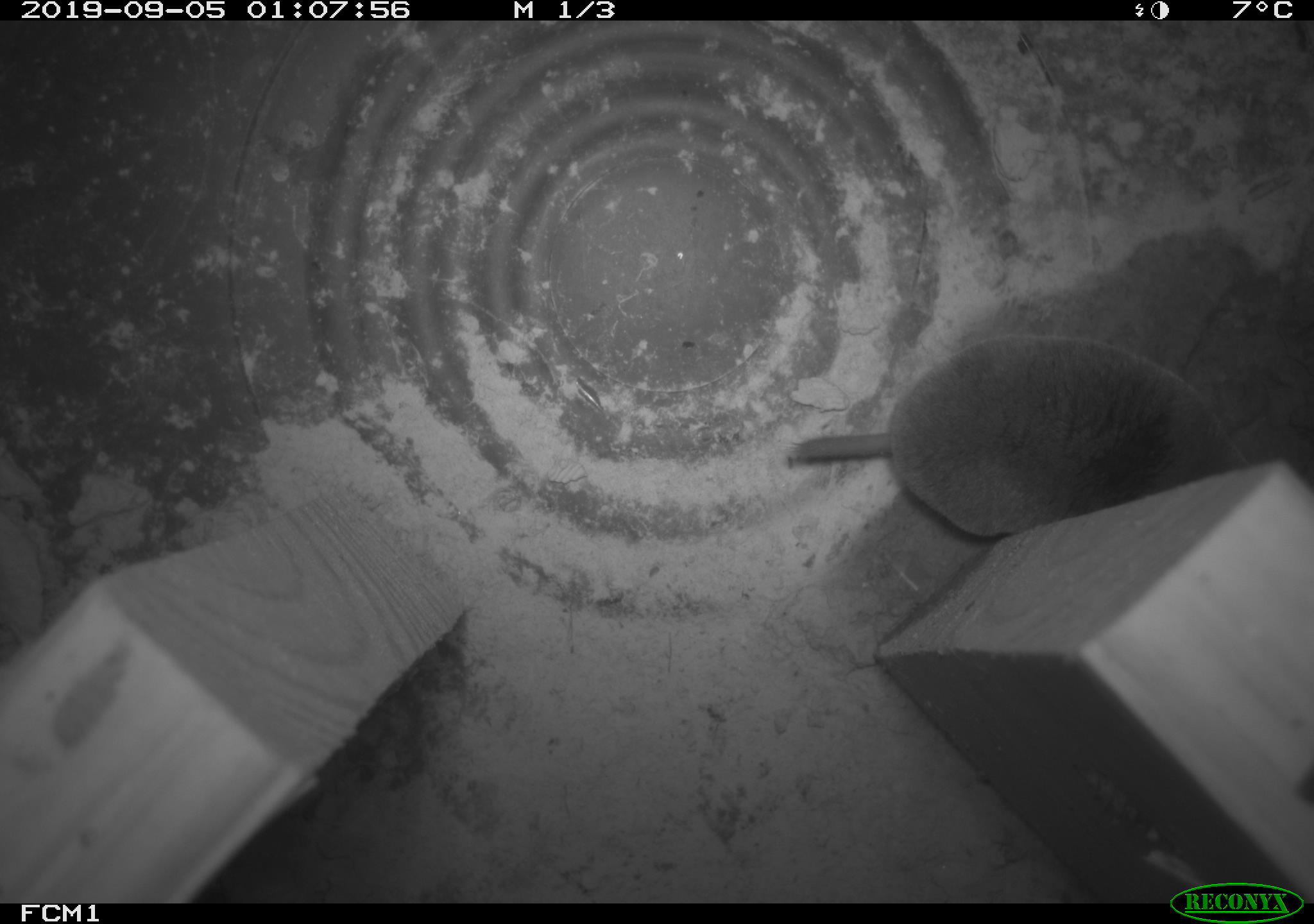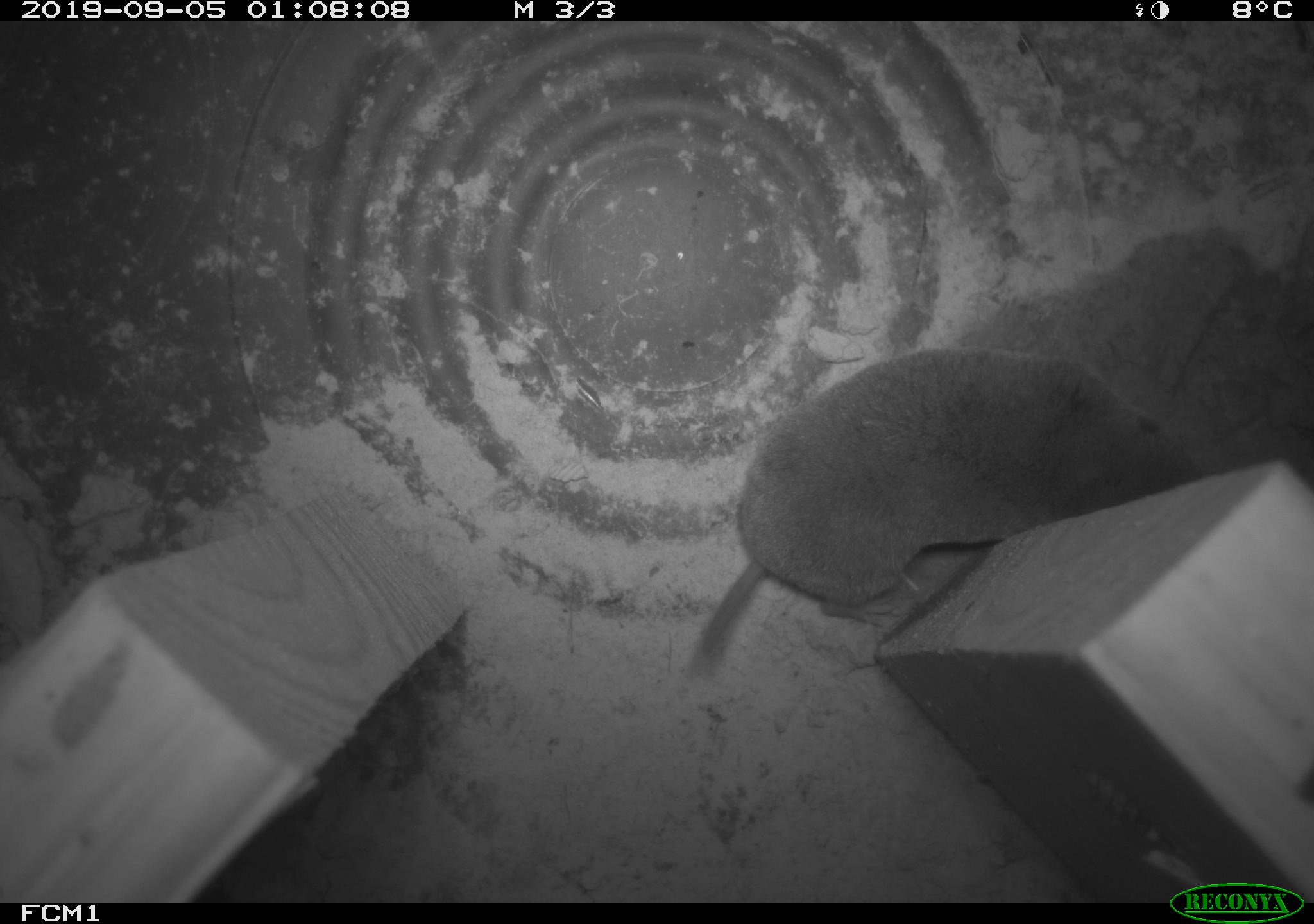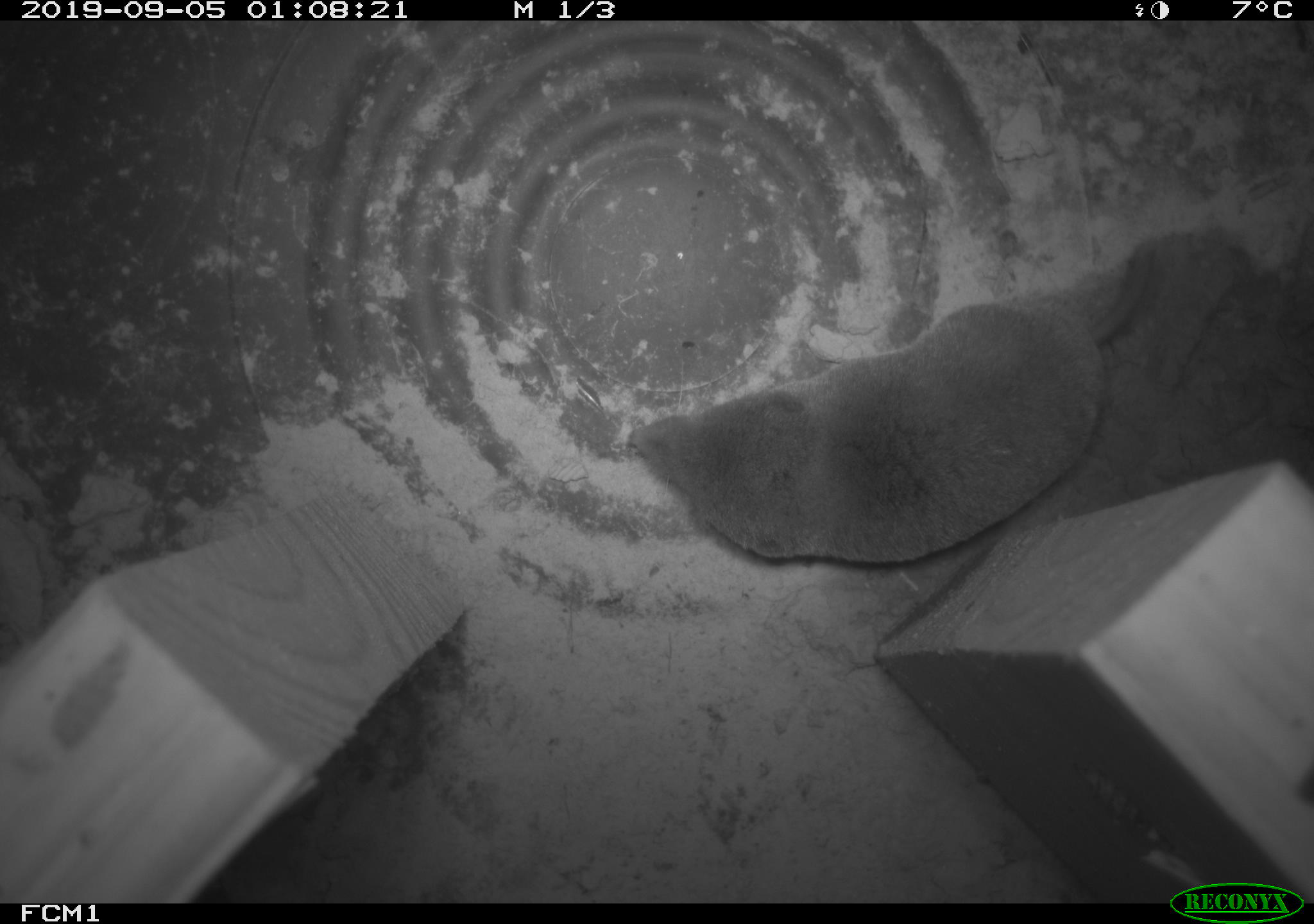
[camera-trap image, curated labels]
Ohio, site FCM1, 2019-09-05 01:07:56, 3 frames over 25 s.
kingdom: Animalia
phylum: Chordata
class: Mammalia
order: Eulipotyphla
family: Soricidae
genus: Blarina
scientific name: Blarina brevicauda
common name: northern short-tailed shrew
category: n. short-tailed shrew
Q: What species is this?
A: N. short-tailed shrew (northern short-tailed shrew) (Blarina brevicauda).